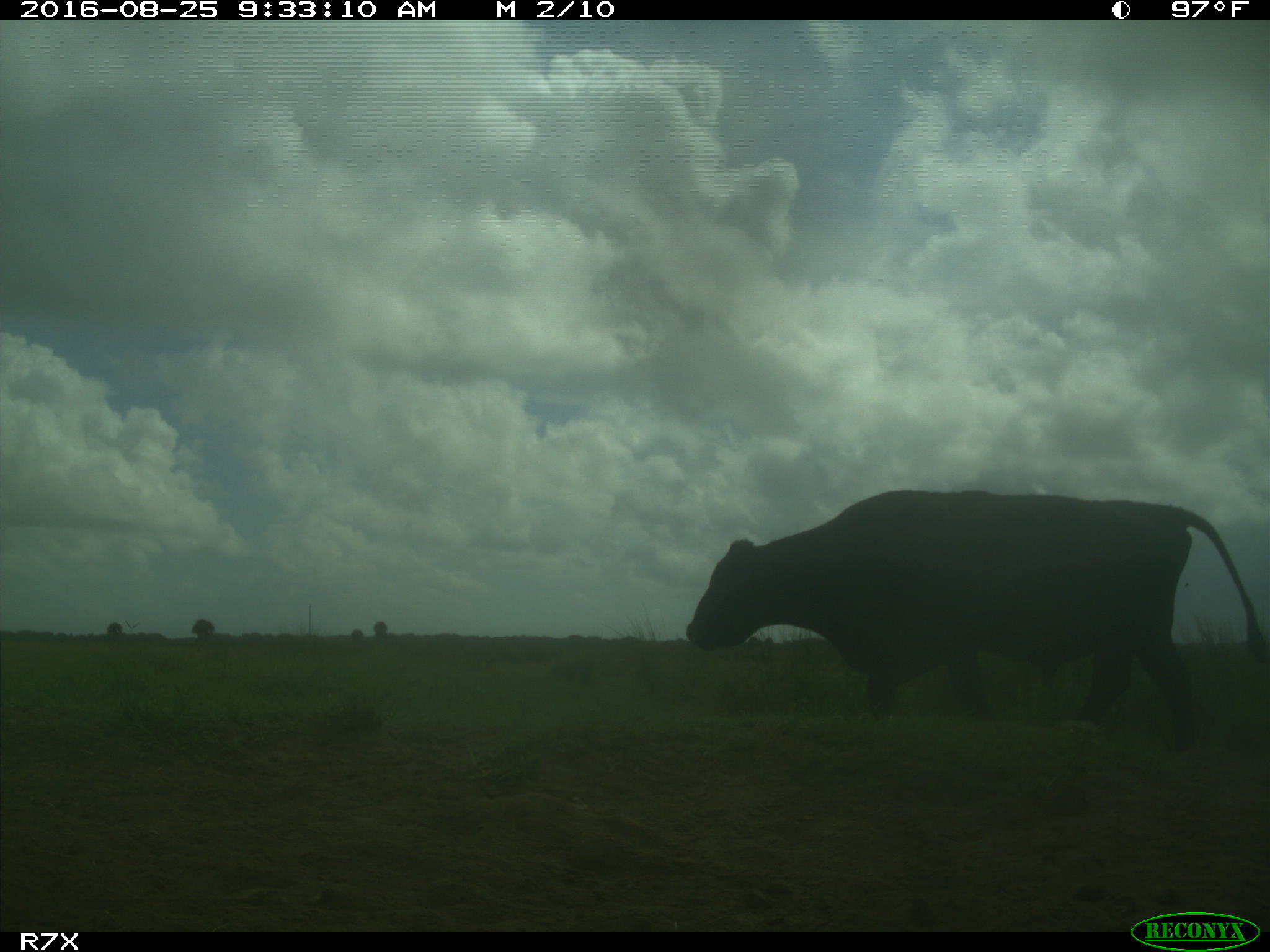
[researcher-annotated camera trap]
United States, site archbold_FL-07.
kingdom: Animalia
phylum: Chordata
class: Mammalia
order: Artiodactyla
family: Bovidae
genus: Bos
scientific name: Bos taurus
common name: domestic cow